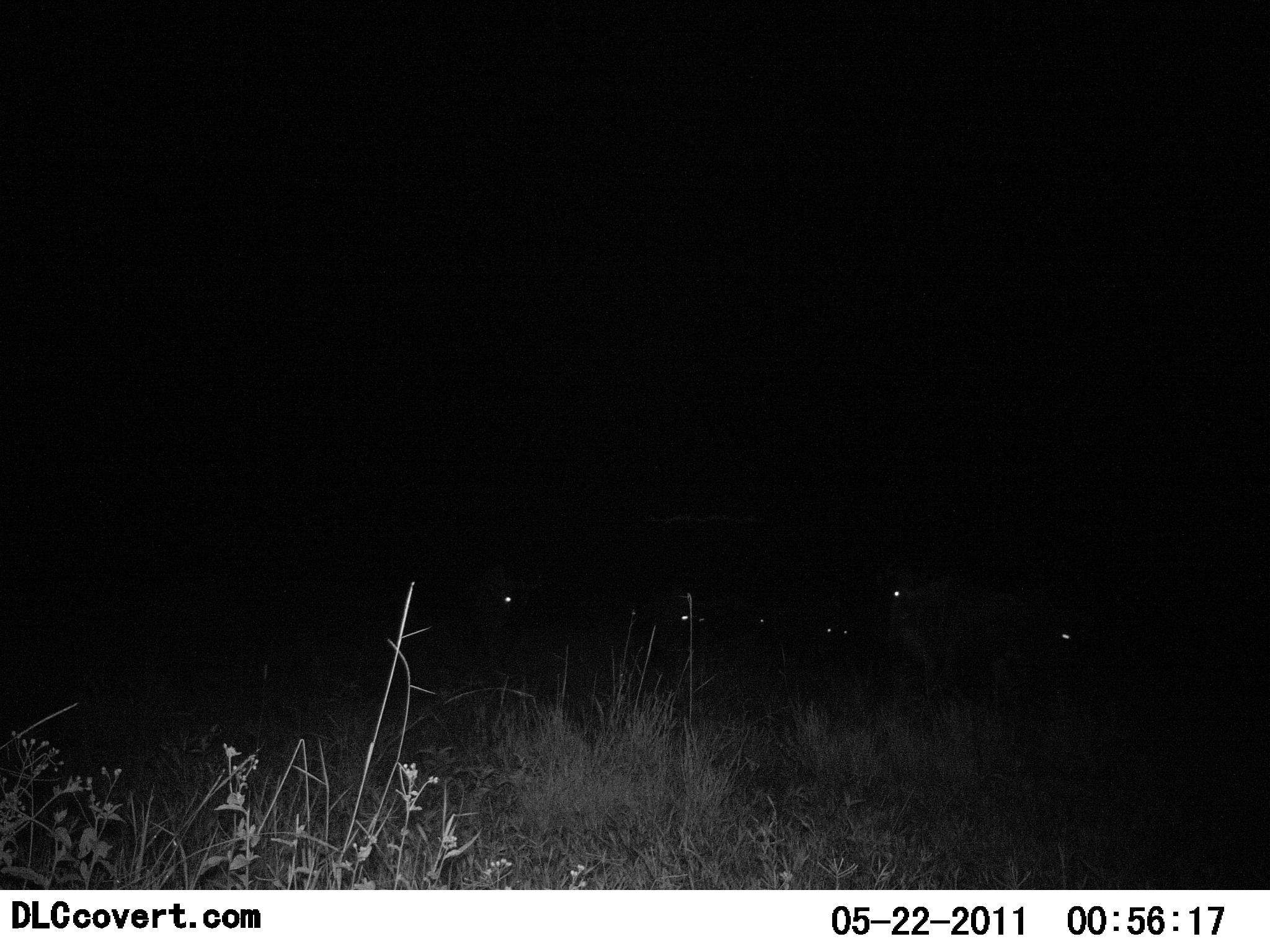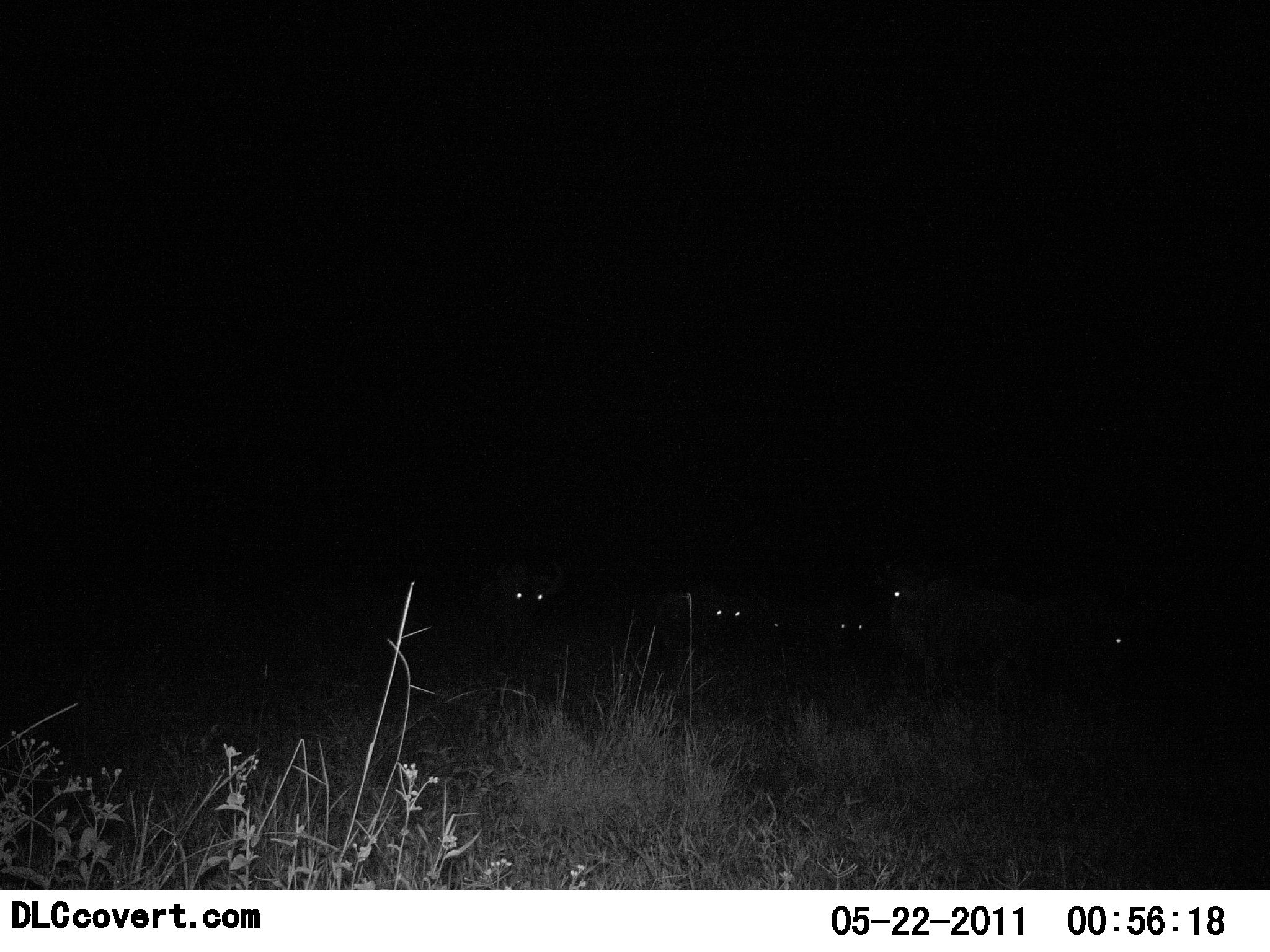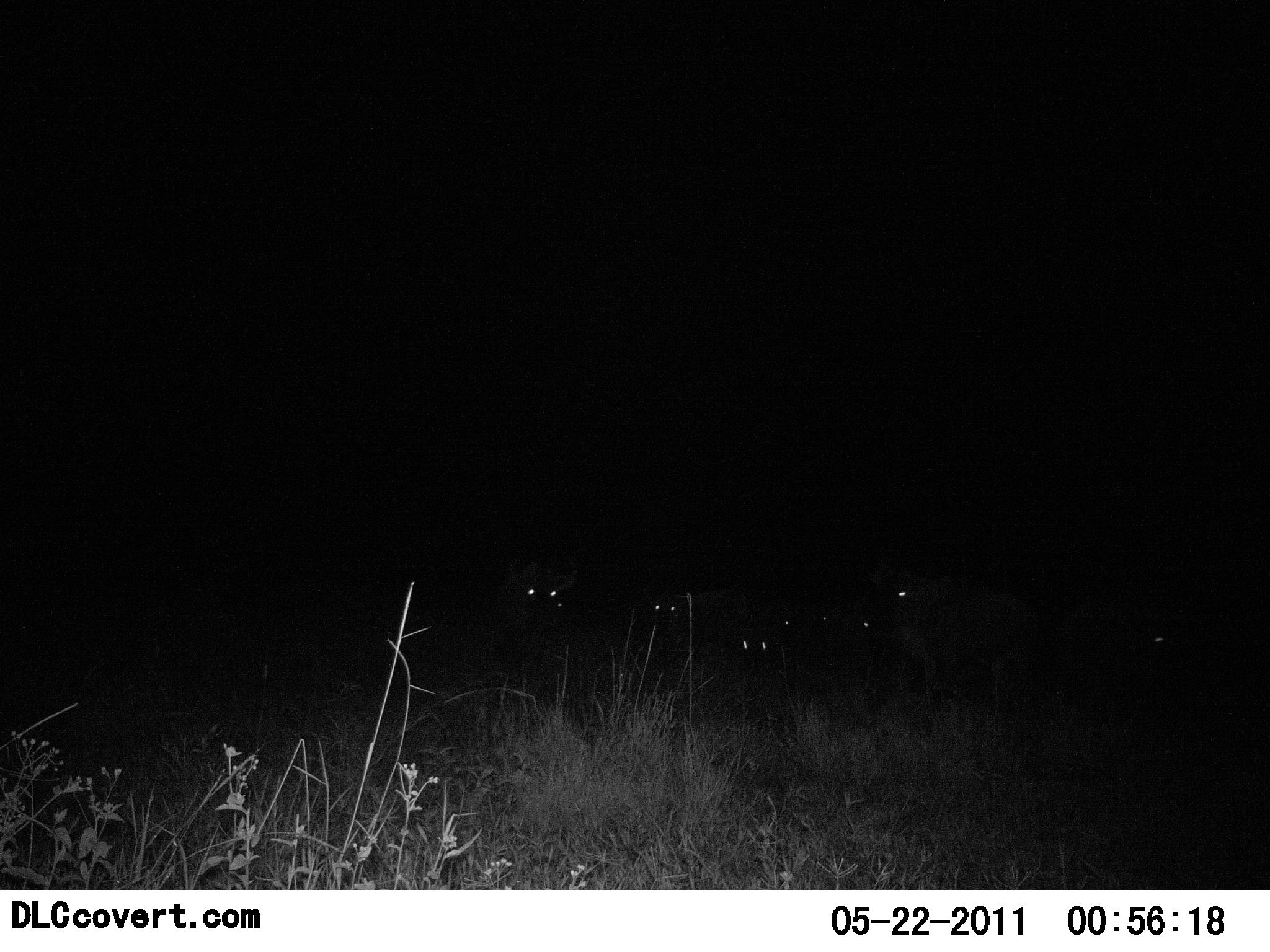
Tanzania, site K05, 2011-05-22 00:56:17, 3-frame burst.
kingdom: Animalia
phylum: Chordata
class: Mammalia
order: Carnivora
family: Hyaenidae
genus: Crocuta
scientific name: Crocuta crocuta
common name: spotted hyena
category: hyenaspotted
Hyenaspotted (spotted hyena) (Crocuta crocuta), count 6. Behavior (volunteer vote fractions): standing 80%, resting 0%, moving 40%, interacting 0%. Young present (vote fraction): 0%. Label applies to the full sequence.